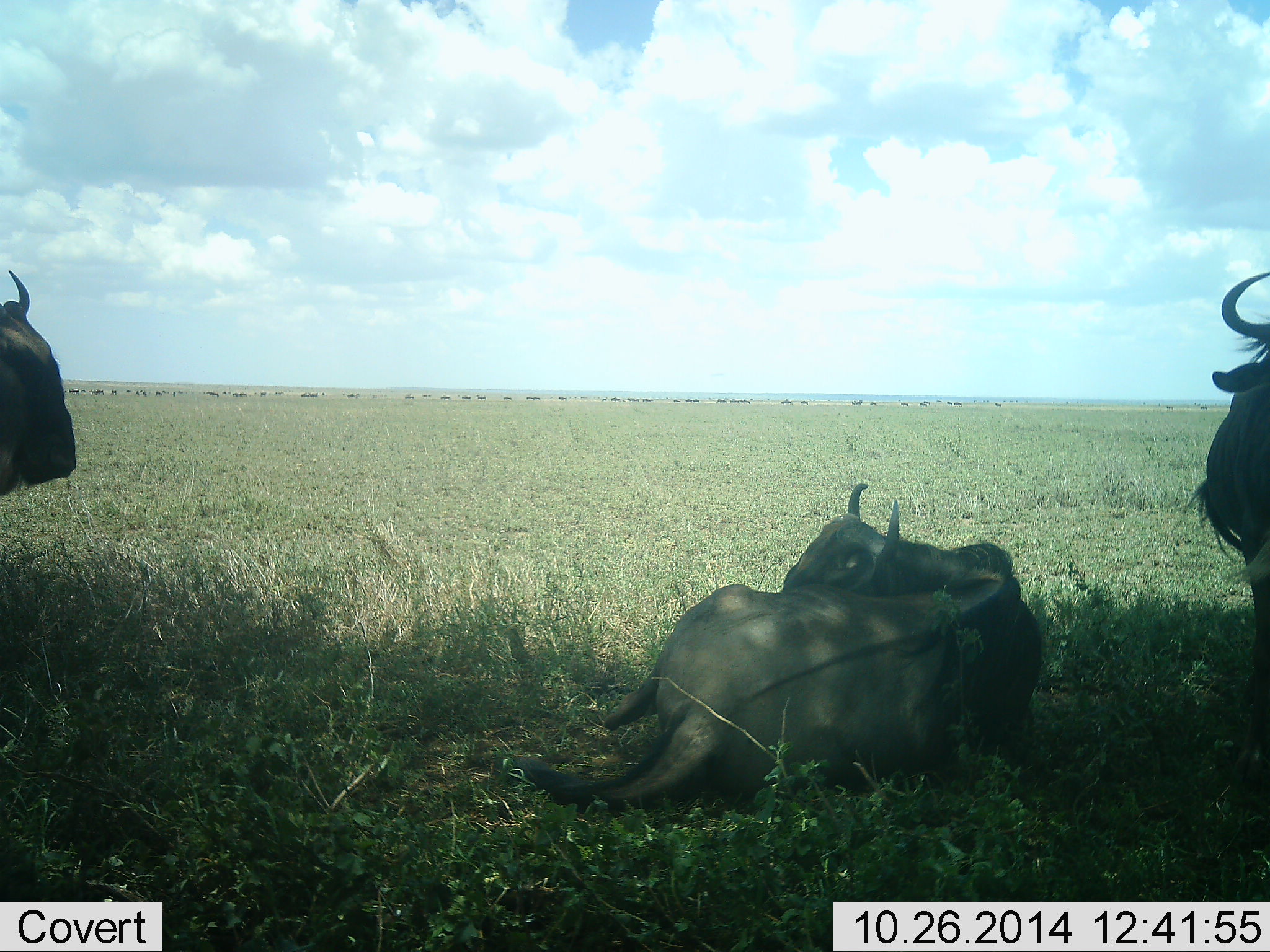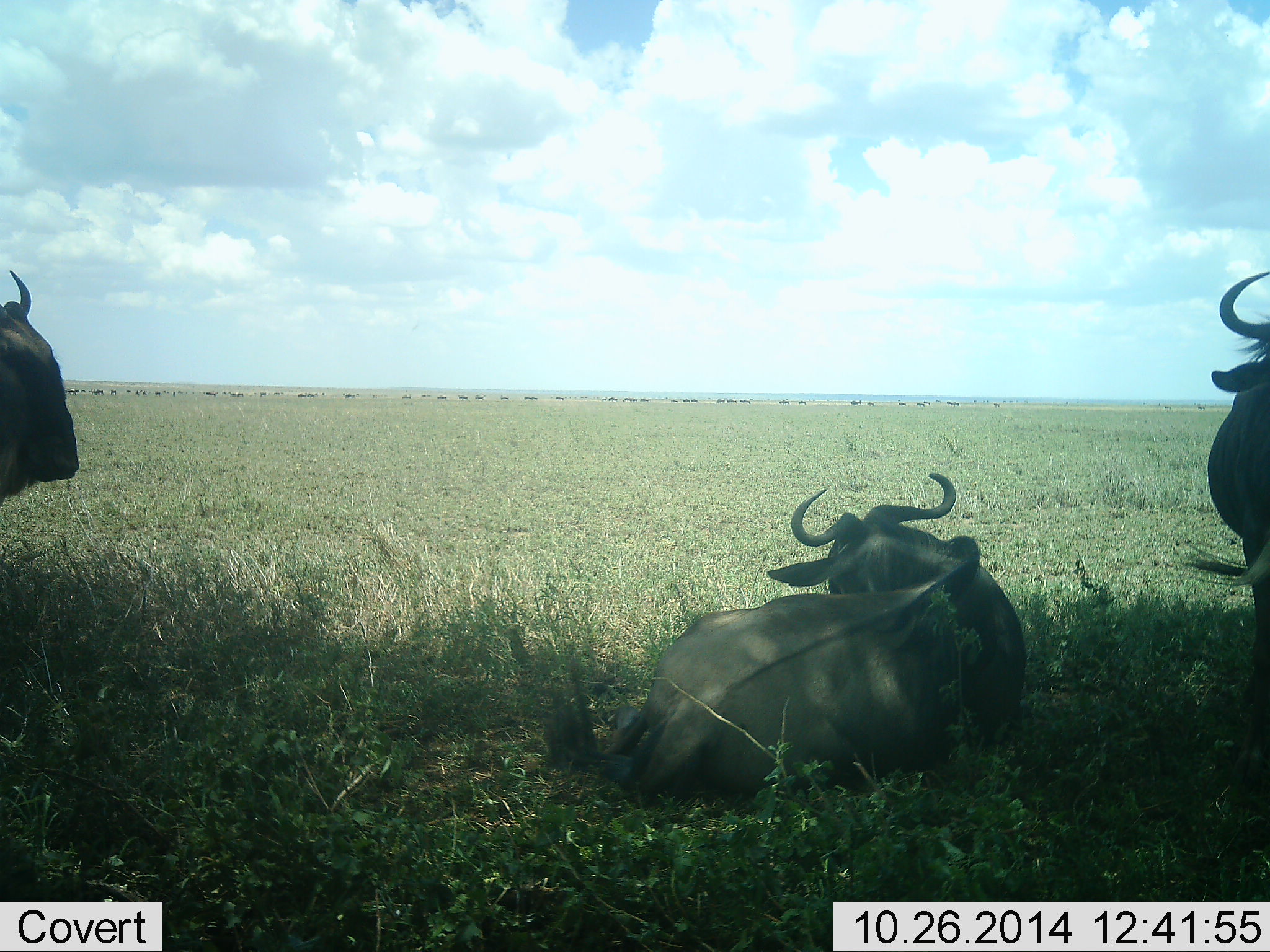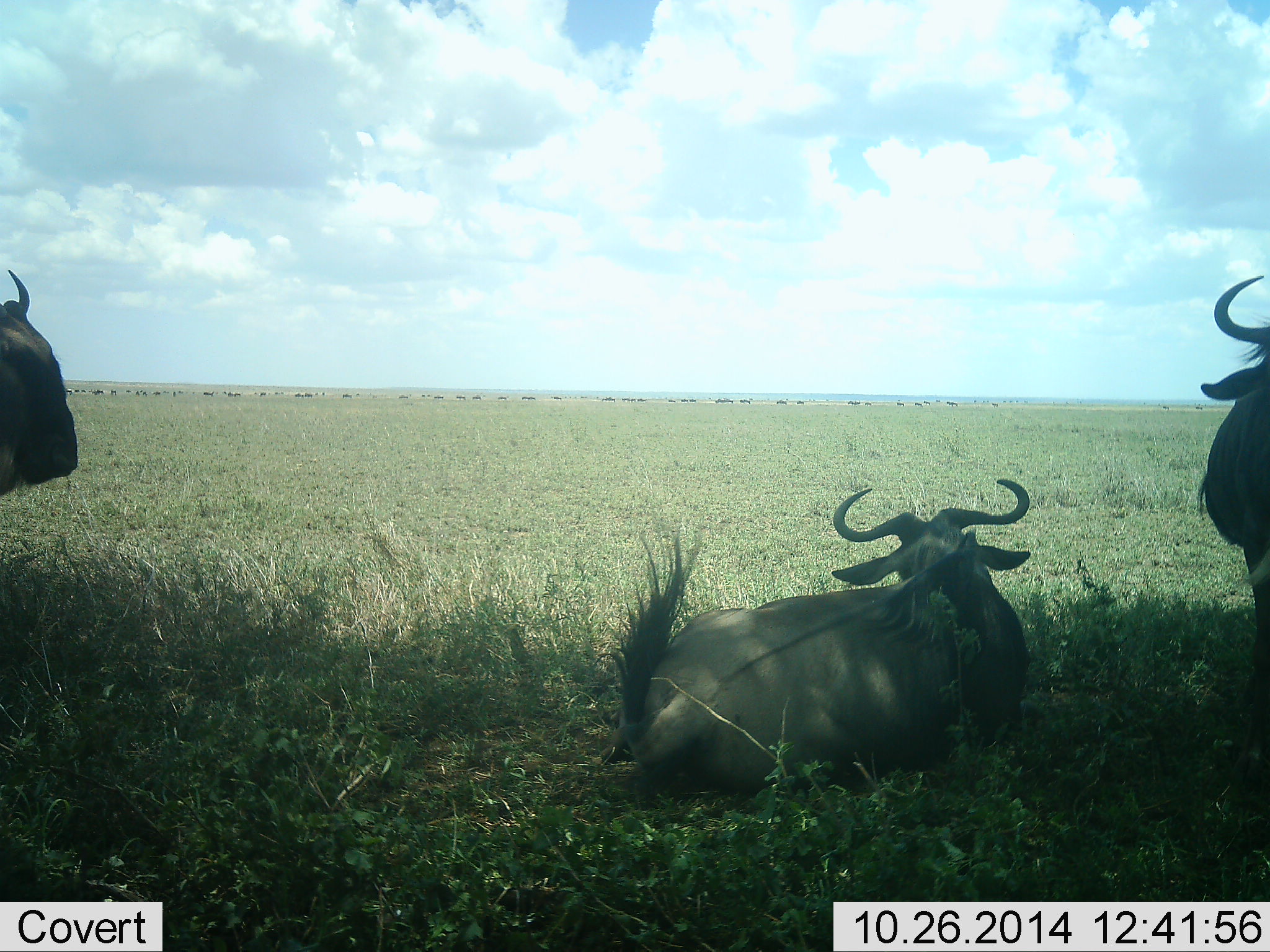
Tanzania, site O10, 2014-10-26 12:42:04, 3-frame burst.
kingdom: Animalia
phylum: Chordata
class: Mammalia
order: Artiodactyla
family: Bovidae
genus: Connochaetes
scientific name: Connochaetes taurinus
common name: blue wildebeest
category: wildebeest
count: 11-50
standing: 50%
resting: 100%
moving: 30%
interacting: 0%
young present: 0%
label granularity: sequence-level